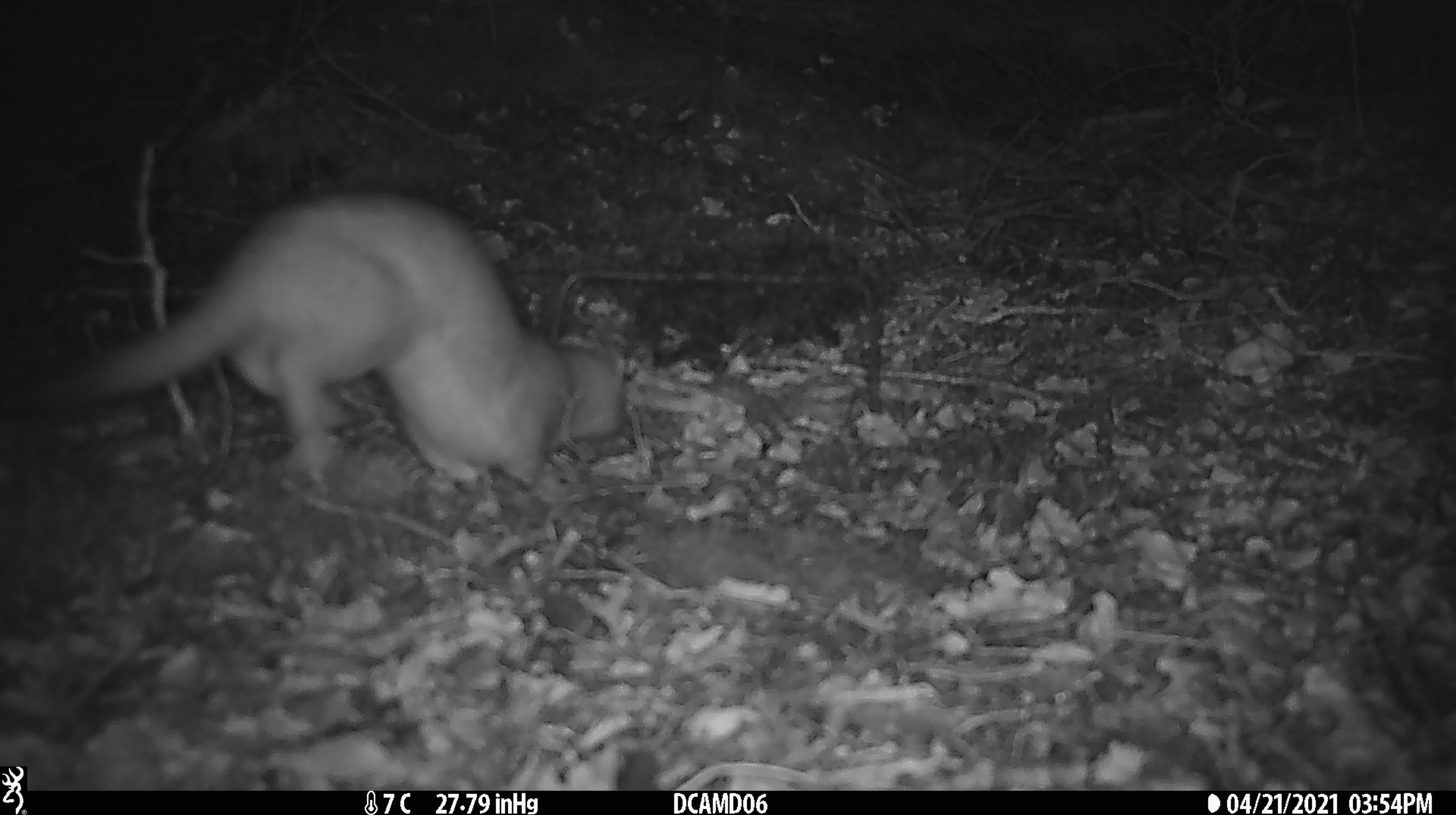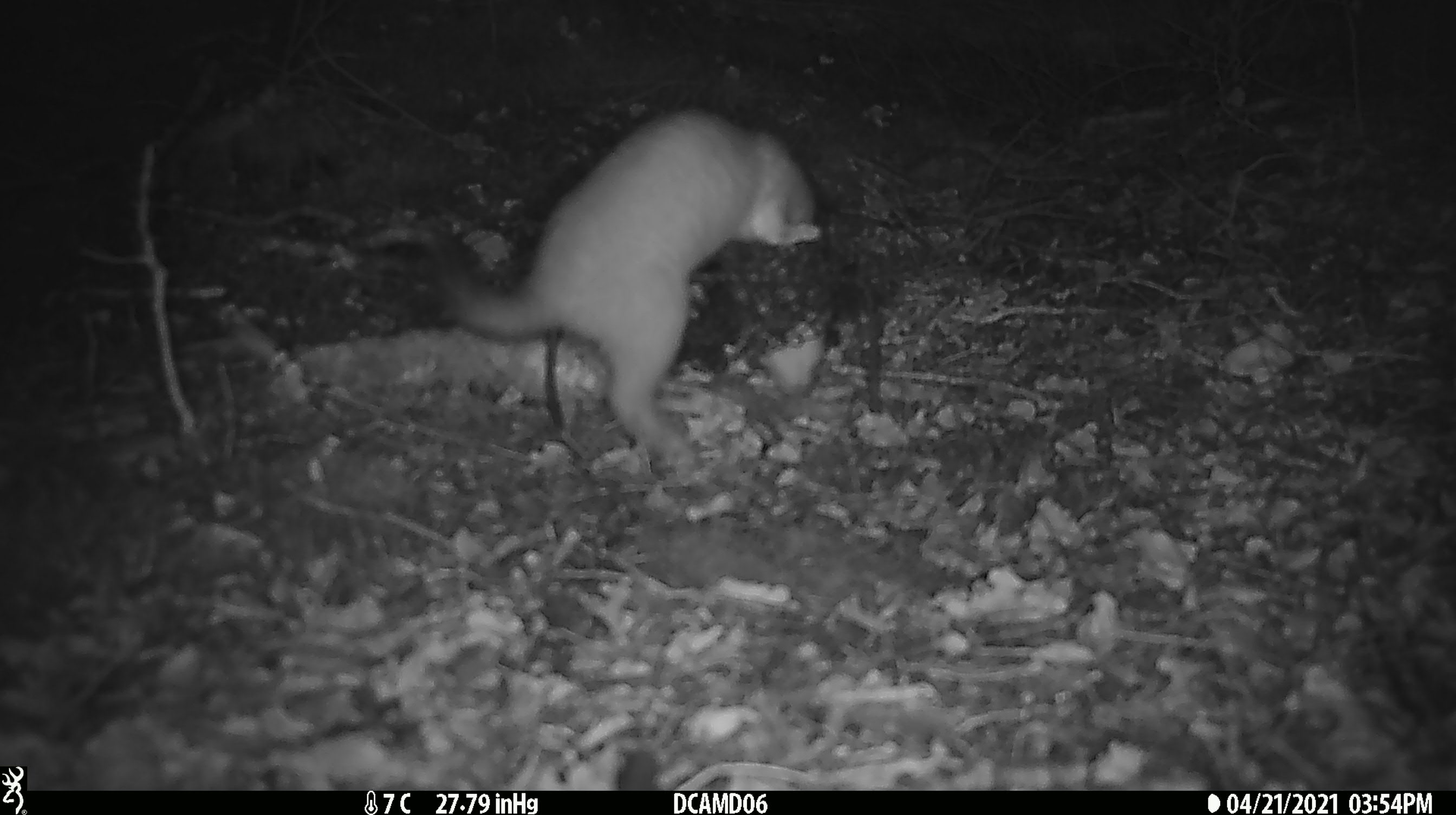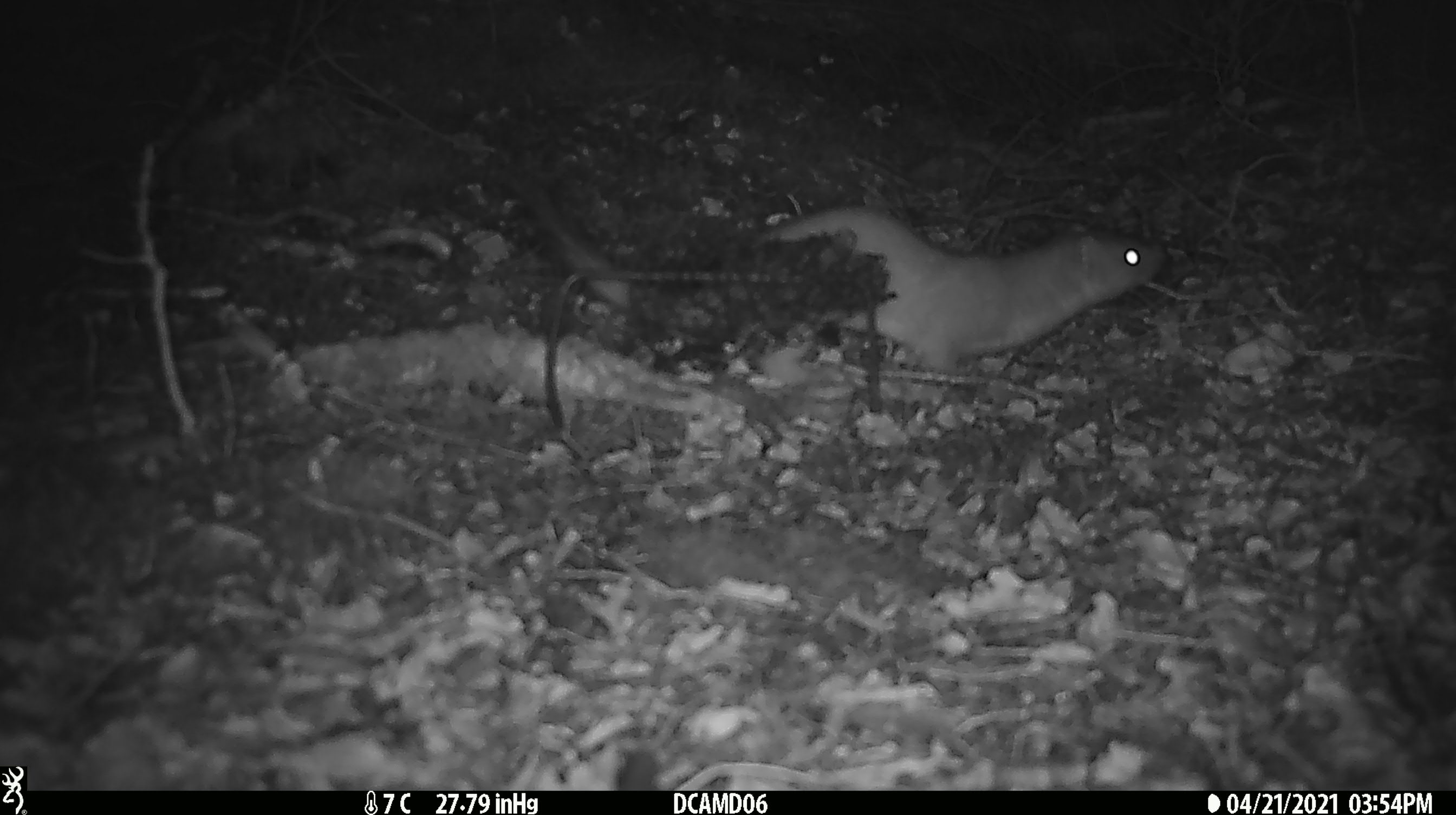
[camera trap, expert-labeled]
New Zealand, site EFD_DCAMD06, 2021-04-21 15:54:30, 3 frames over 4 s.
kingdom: Animalia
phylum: Chordata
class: Mammalia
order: Carnivora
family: Mustelidae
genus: Mustela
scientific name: Mustela erminea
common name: stoat